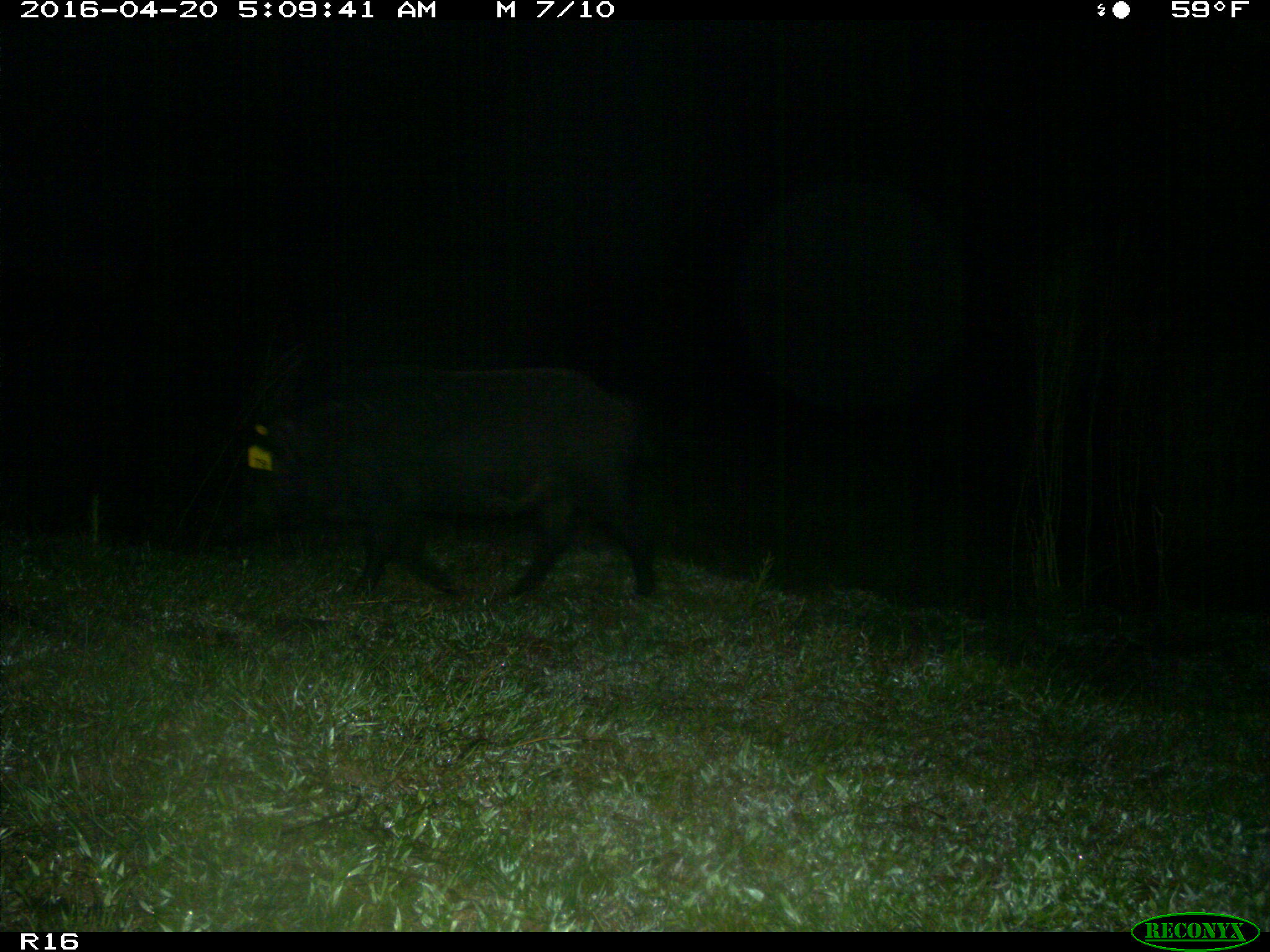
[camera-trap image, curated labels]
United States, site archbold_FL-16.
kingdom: Animalia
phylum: Chordata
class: Mammalia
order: Artiodactyla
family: Suidae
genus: Sus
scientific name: Sus scrofa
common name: wild boar